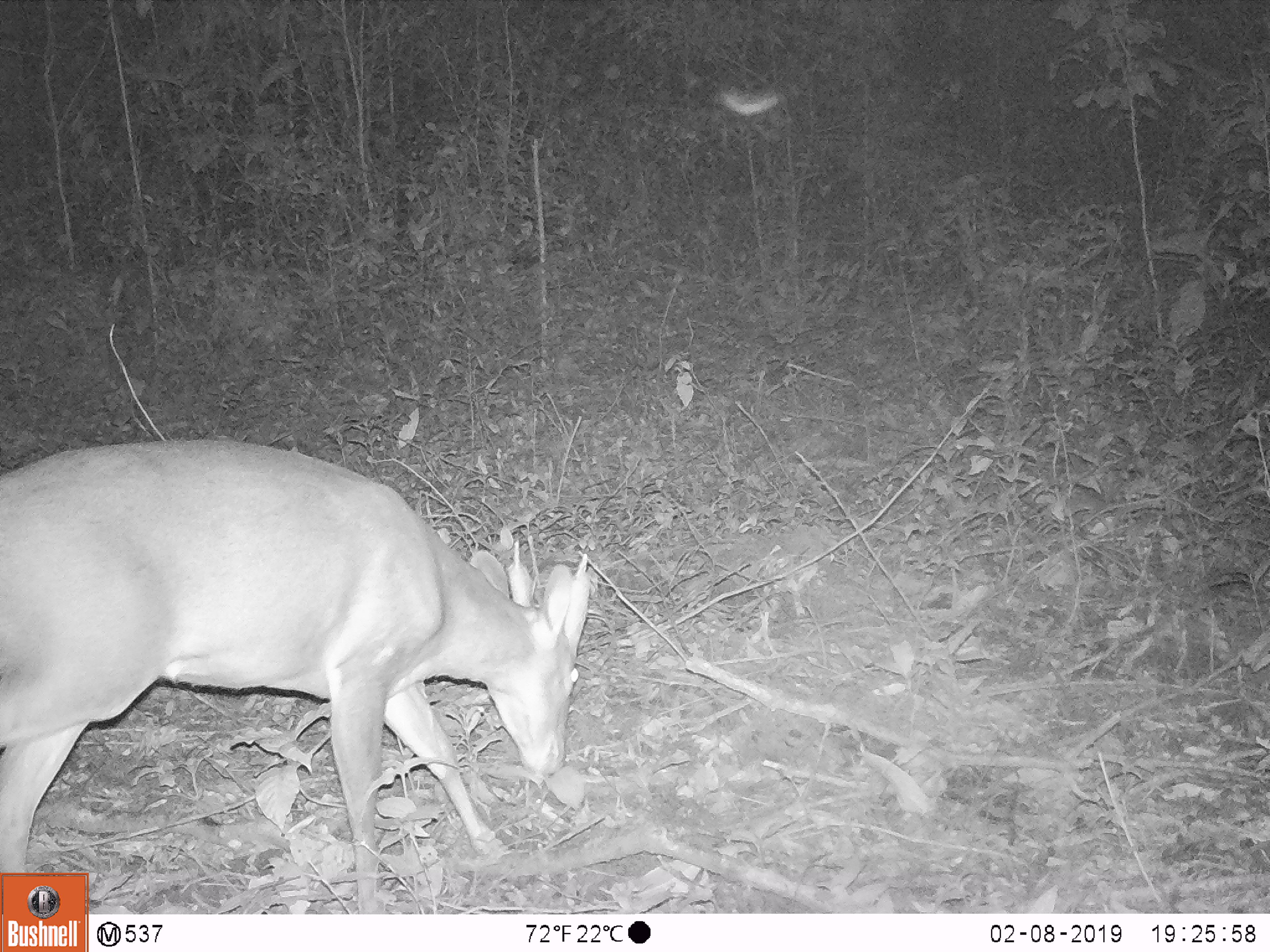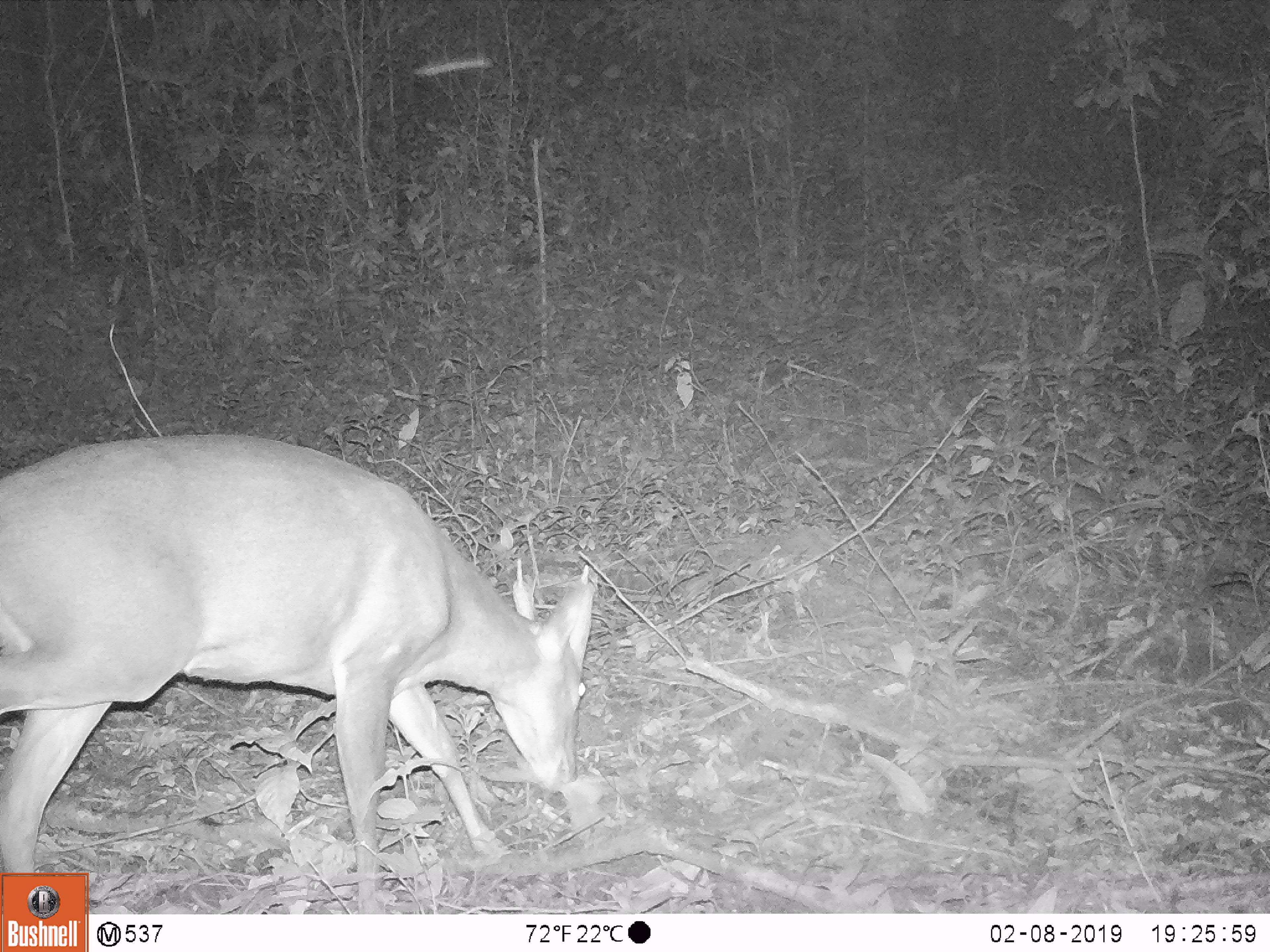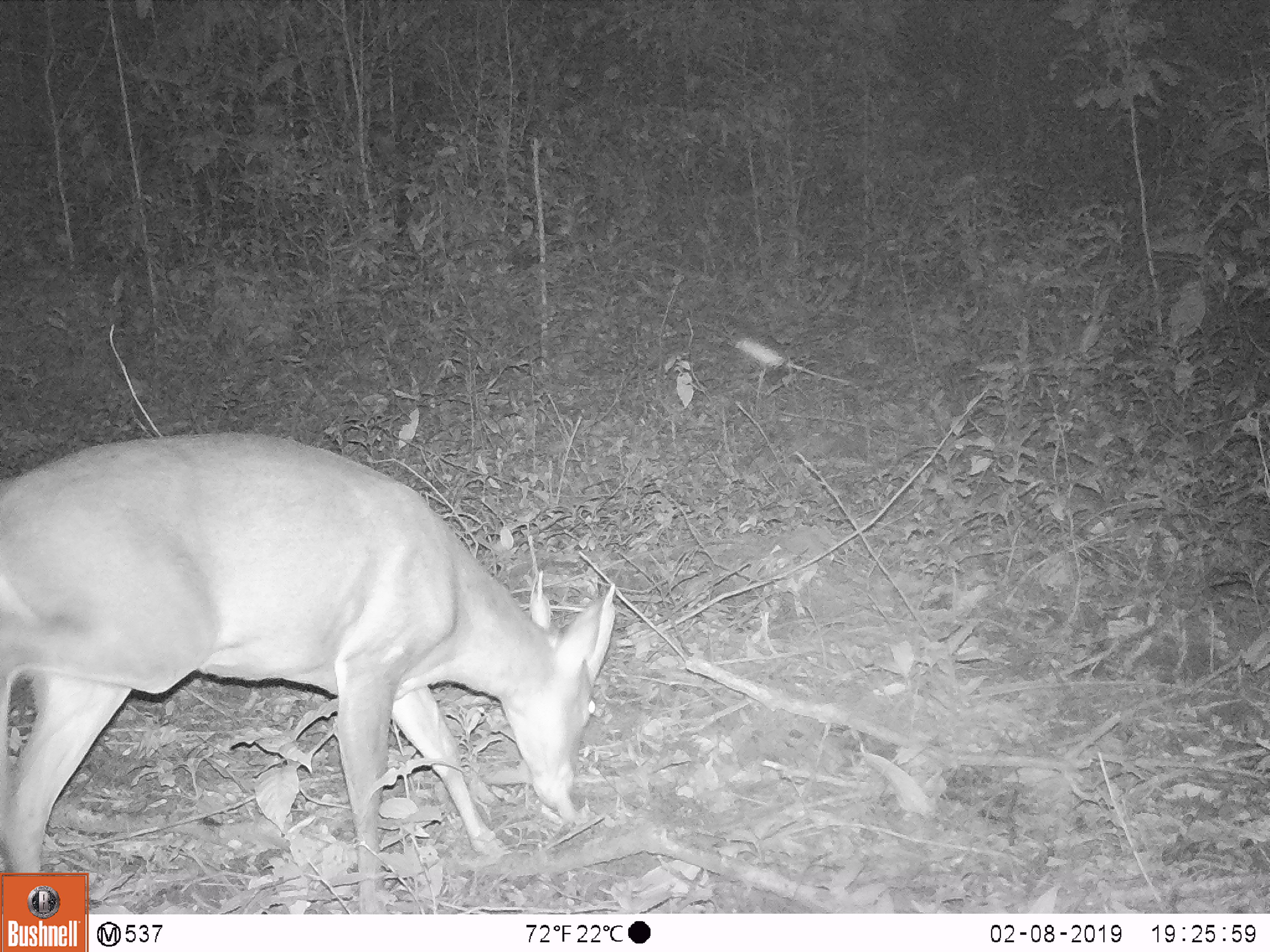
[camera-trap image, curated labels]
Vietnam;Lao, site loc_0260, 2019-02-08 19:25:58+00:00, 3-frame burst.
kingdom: Animalia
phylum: Chordata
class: Mammalia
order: Artiodactyla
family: Cervidae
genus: Muntiacus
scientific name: Muntiacus vuquangensis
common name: large-antlered muntjac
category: large antlered muntjac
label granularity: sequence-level